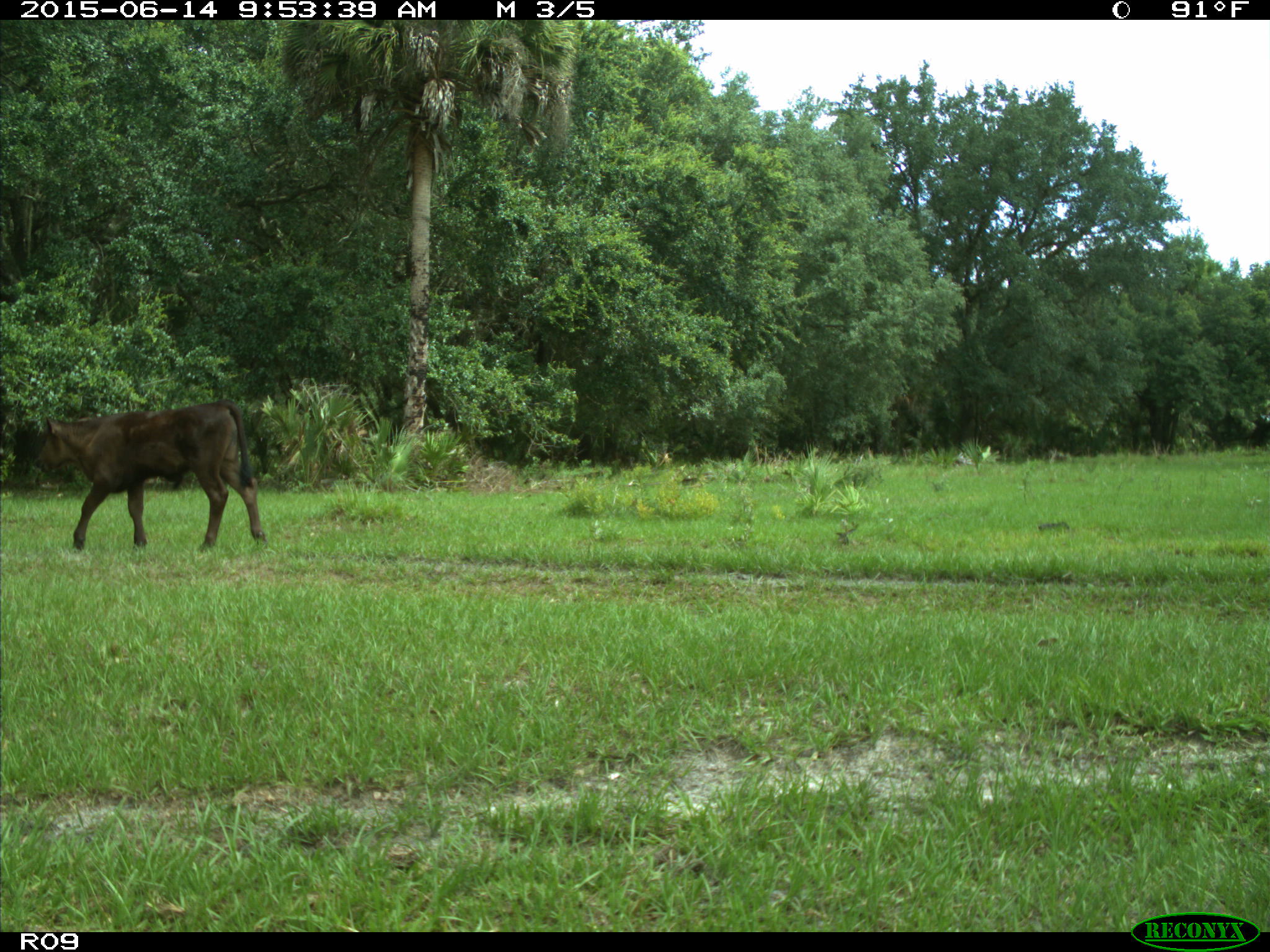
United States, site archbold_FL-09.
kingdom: Animalia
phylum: Chordata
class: Mammalia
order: Artiodactyla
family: Bovidae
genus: Bos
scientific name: Bos taurus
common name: domestic cow